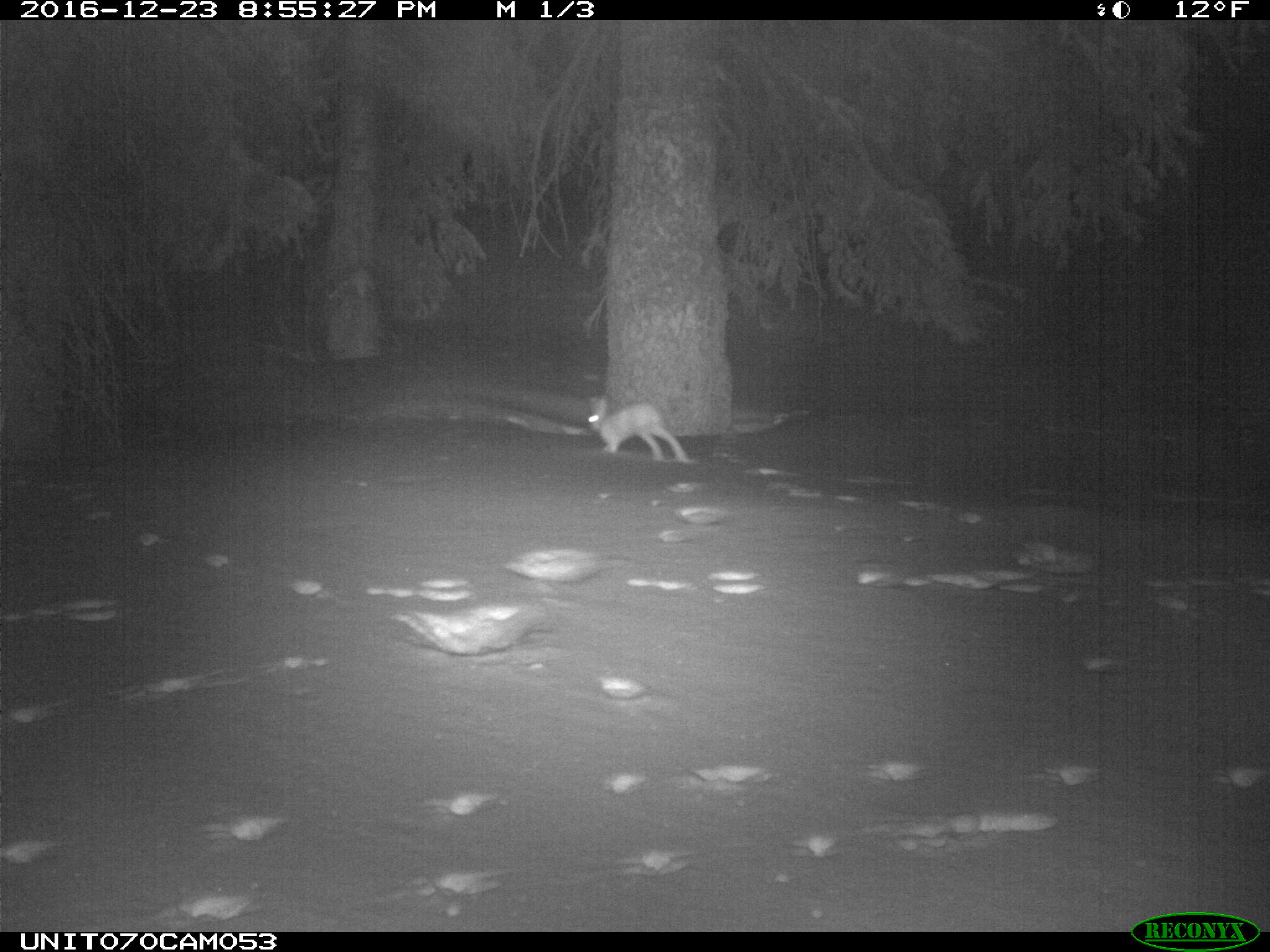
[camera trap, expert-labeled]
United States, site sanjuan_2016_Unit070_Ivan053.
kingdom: Animalia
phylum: Chordata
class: Mammalia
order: Lagomorpha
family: Leporidae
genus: Lepus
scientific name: Lepus americanus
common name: snowshoe hare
Lepus americanus (snowshoe hare).